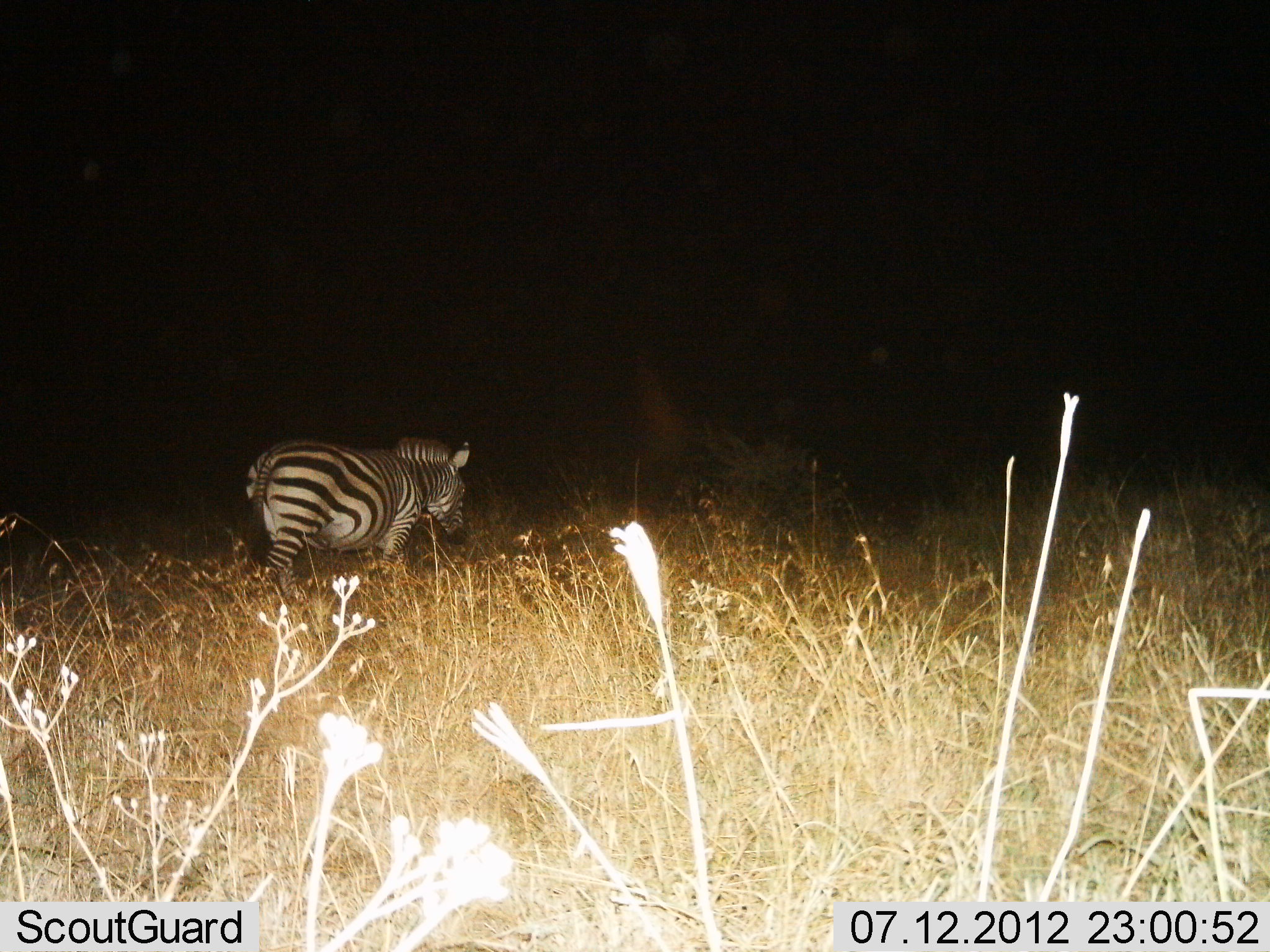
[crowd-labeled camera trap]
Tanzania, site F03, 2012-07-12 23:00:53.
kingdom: Animalia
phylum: Chordata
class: Mammalia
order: Perissodactyla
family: Equidae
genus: Equus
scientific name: Equus quagga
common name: plains zebra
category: zebra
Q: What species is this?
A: Zebra (plains zebra) (Equus quagga).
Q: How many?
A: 1.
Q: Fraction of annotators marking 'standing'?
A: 20%.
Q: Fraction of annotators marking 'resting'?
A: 0%.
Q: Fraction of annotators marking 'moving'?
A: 70%.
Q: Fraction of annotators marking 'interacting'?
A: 0%.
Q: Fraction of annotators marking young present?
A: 0%.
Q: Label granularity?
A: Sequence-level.